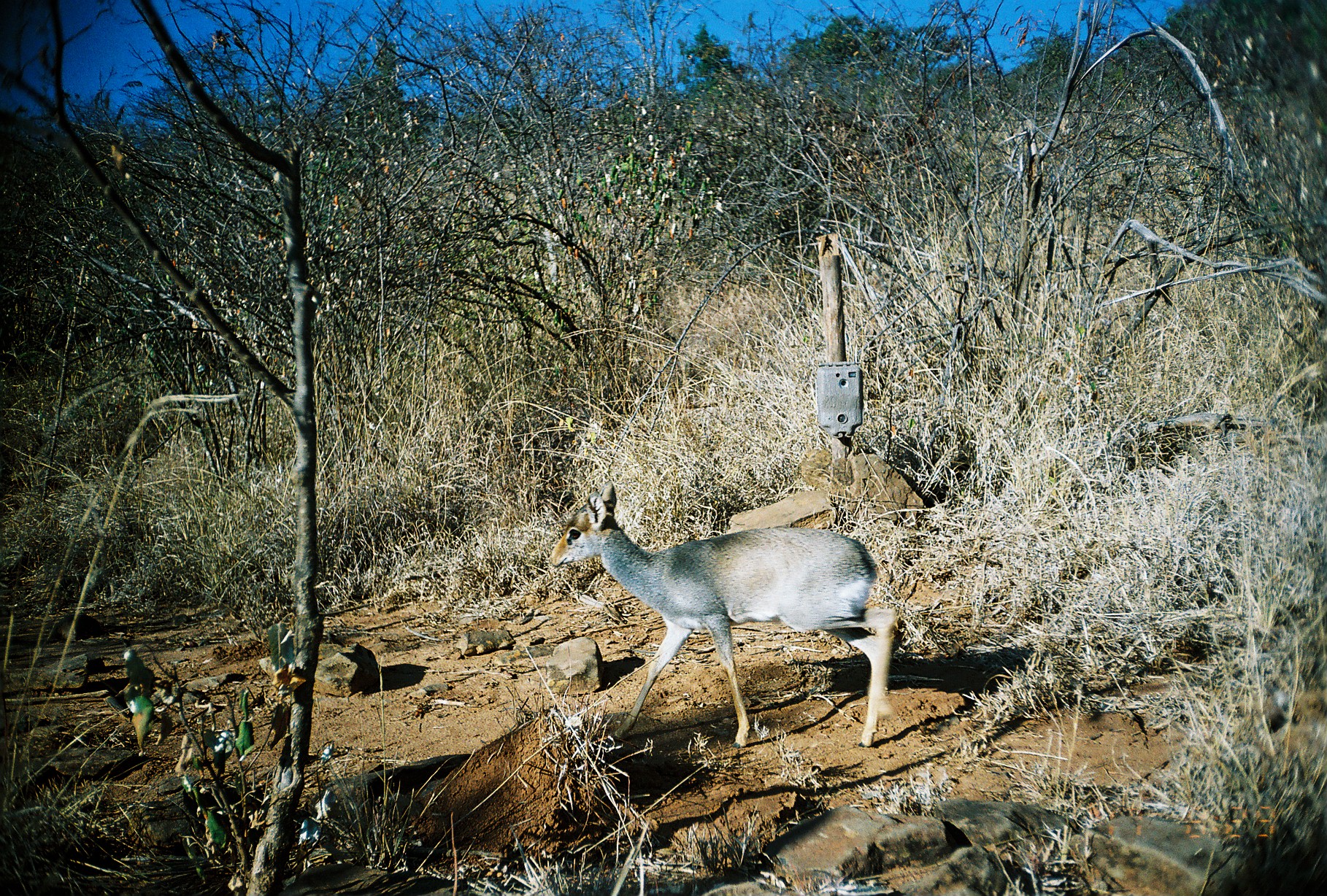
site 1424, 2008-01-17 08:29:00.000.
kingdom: Animalia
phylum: Chordata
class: Mammalia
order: Artiodactyla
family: Bovidae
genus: Madoqua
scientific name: Madoqua guentheri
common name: günther's dik-dik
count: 1